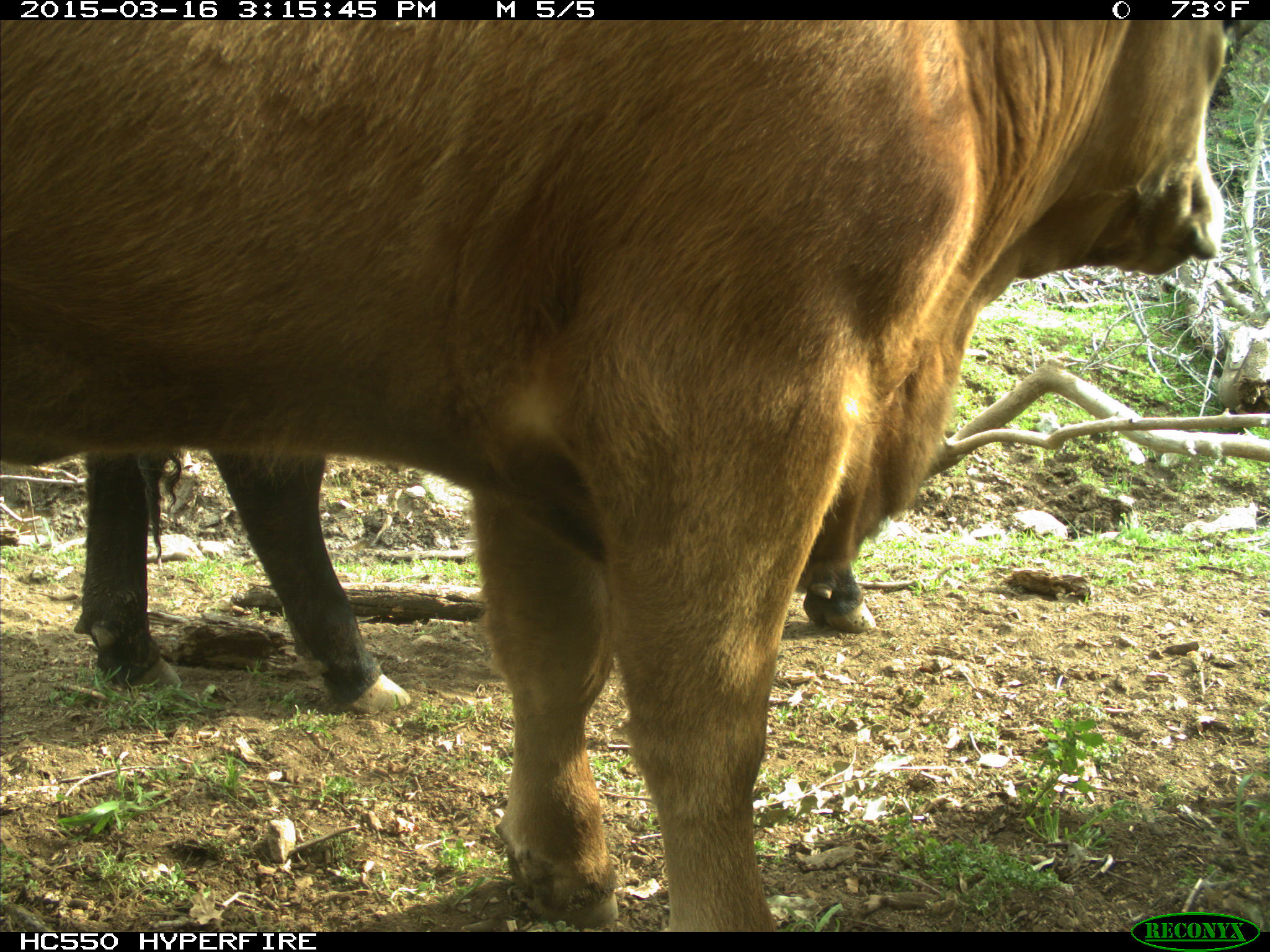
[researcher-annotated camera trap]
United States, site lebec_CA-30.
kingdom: Animalia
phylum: Chordata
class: Mammalia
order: Artiodactyla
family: Bovidae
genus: Bos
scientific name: Bos taurus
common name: domestic cow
Bos taurus (domestic cow).